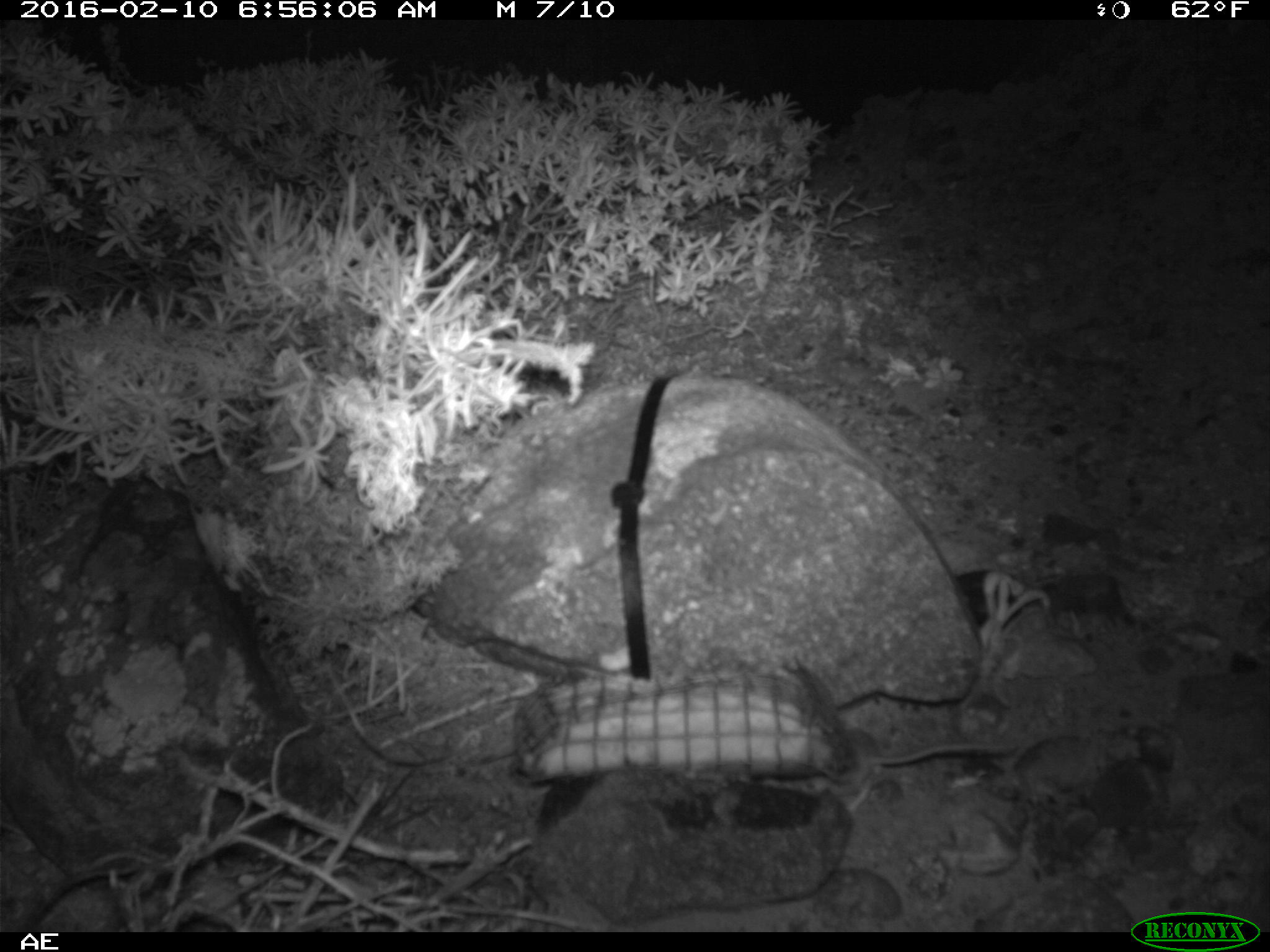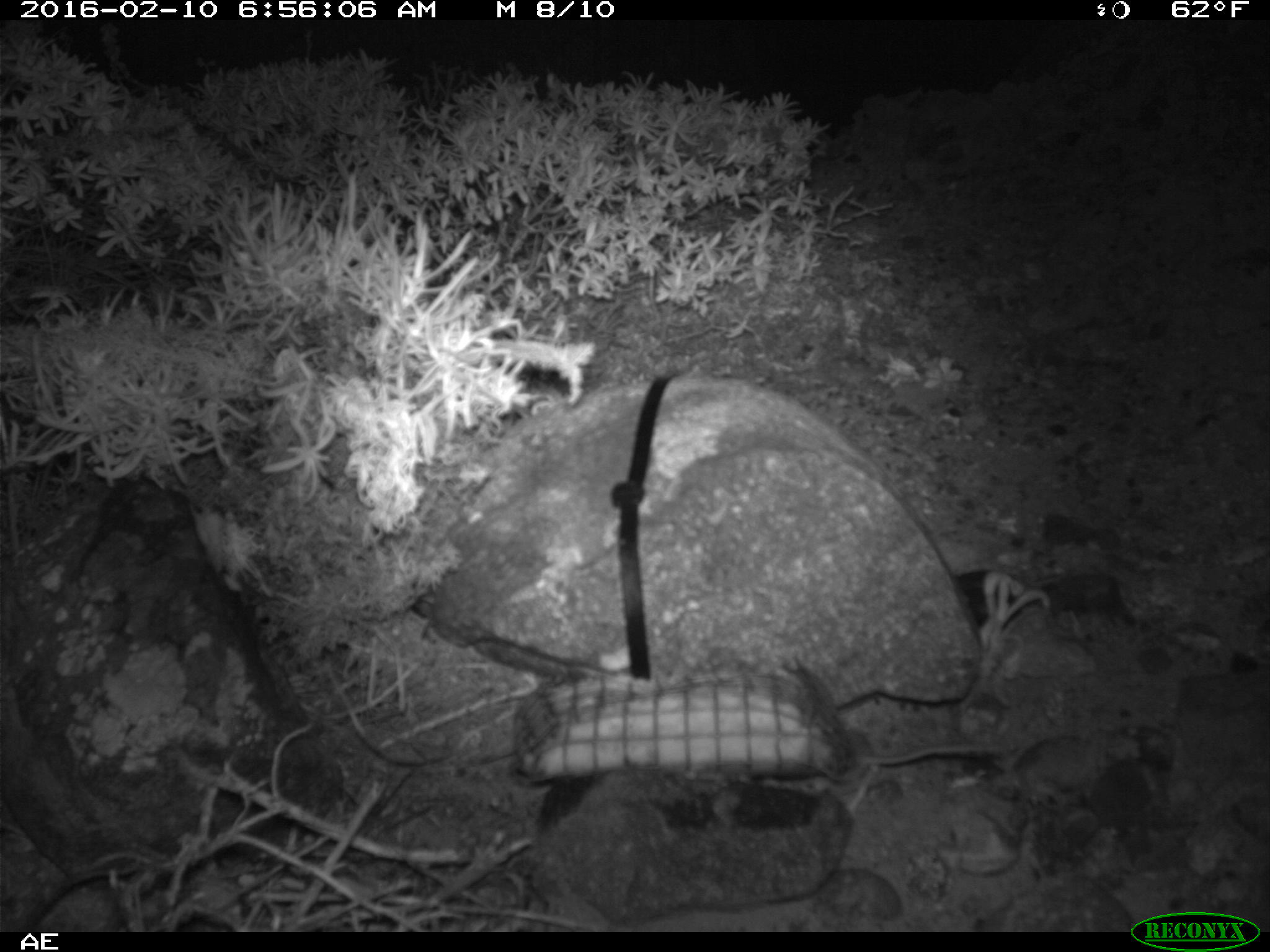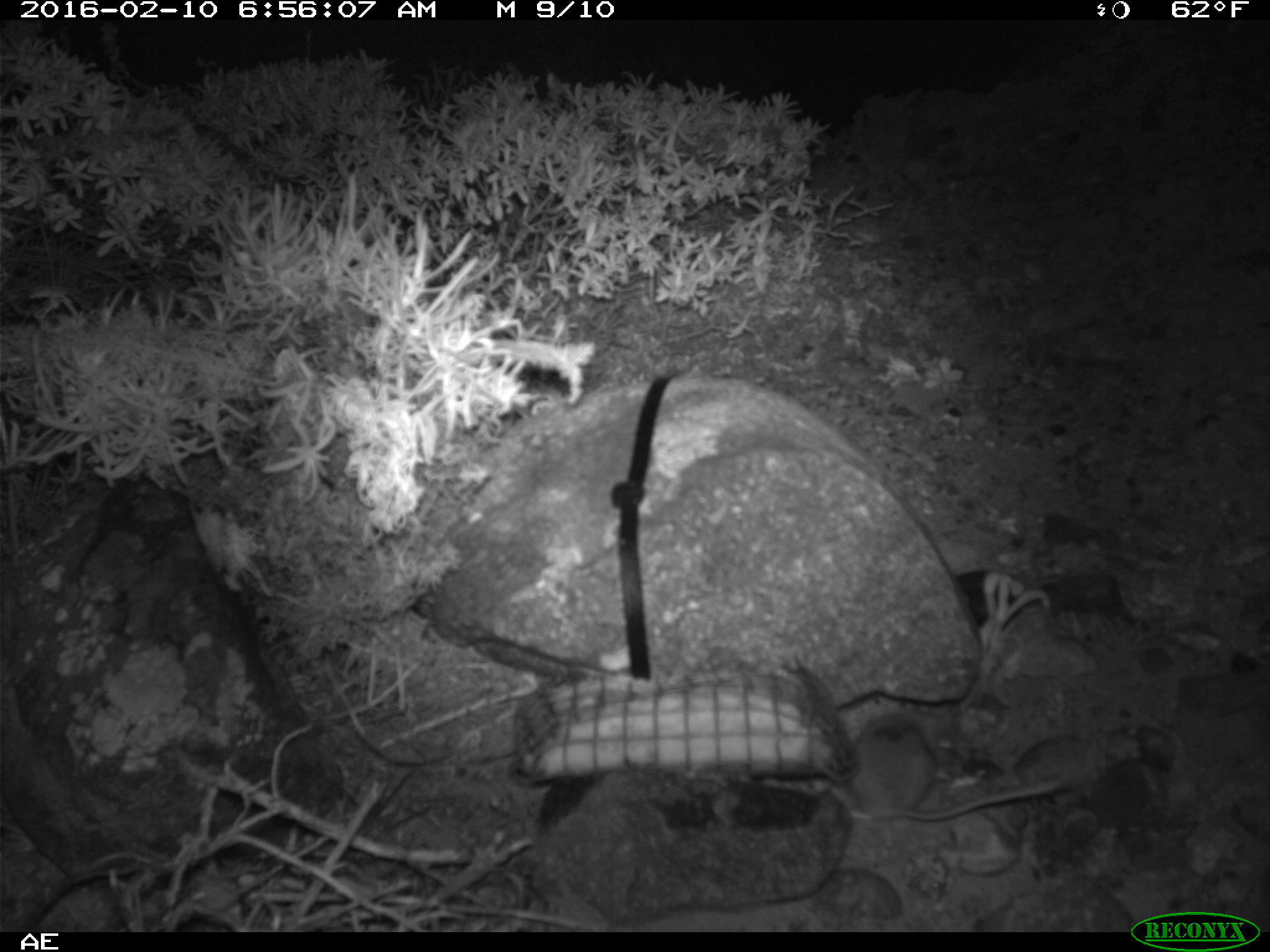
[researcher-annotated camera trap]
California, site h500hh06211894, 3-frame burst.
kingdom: Animalia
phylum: Chordata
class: Mammalia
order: Rodentia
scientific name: Rodentia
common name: rodent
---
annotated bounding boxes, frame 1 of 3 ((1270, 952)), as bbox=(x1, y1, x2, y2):
rodent: bbox=(835, 728, 1014, 811)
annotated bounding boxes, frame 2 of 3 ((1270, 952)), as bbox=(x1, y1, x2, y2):
rodent: bbox=(842, 729, 1004, 783)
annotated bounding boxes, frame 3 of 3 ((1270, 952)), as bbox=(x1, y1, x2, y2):
rodent: bbox=(838, 715, 1060, 820)